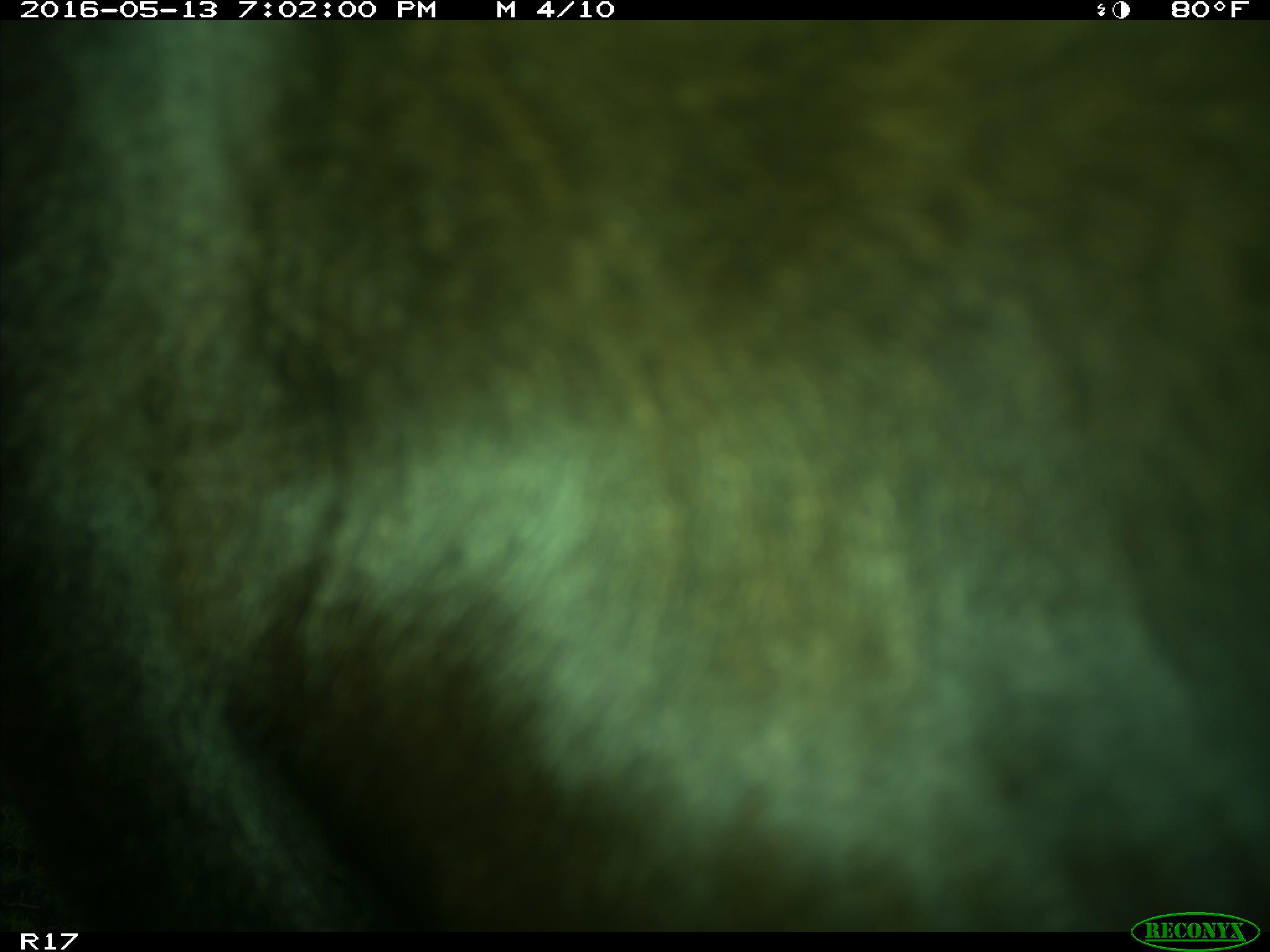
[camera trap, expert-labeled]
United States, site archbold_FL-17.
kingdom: Animalia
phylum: Chordata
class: Mammalia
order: Artiodactyla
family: Bovidae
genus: Bos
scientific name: Bos taurus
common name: domestic cow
Bos taurus (domestic cow).